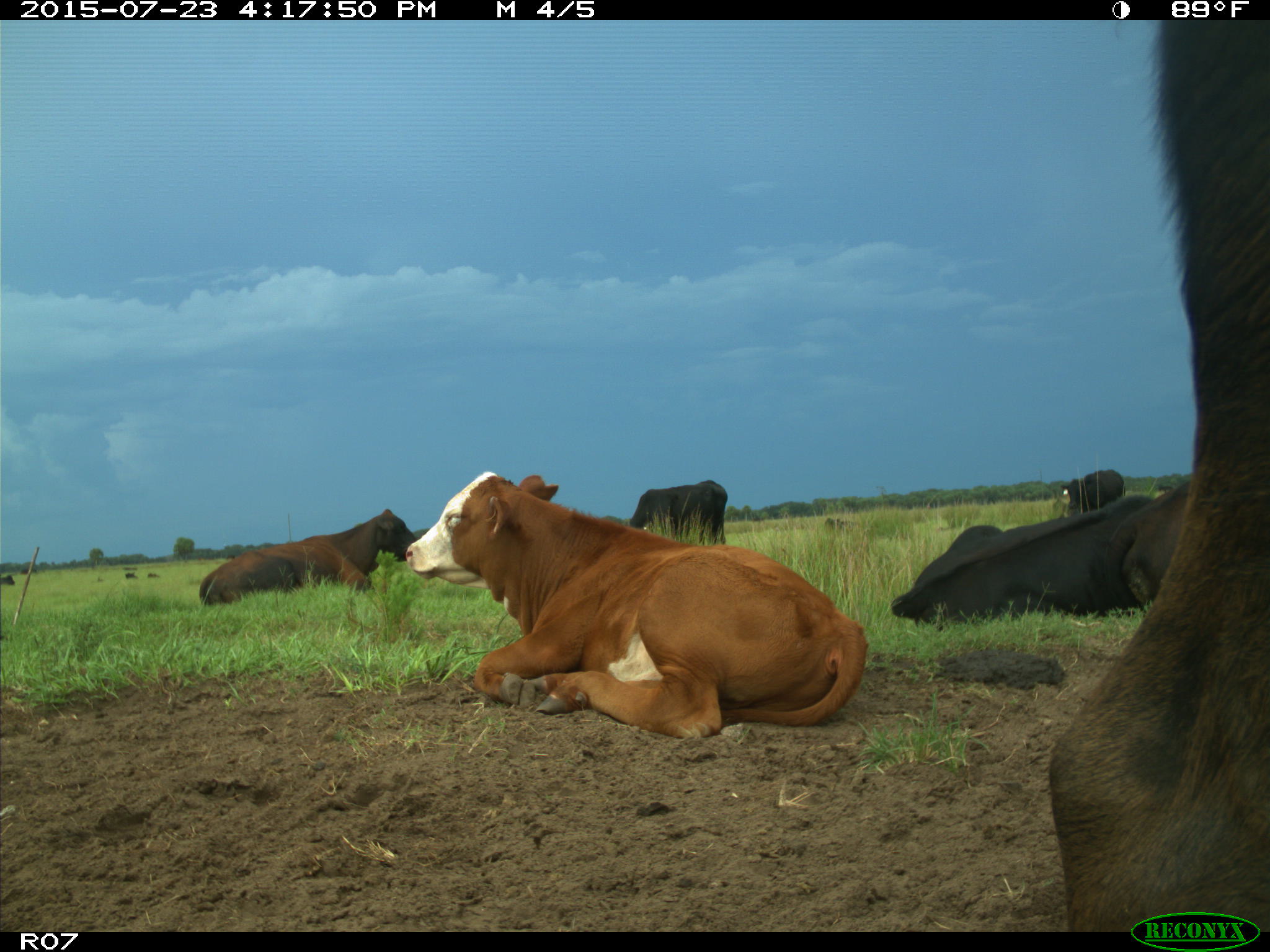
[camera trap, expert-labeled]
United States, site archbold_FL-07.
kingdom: Animalia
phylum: Chordata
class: Mammalia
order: Artiodactyla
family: Bovidae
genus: Bos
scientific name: Bos taurus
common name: domestic cow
Bos taurus (domestic cow).